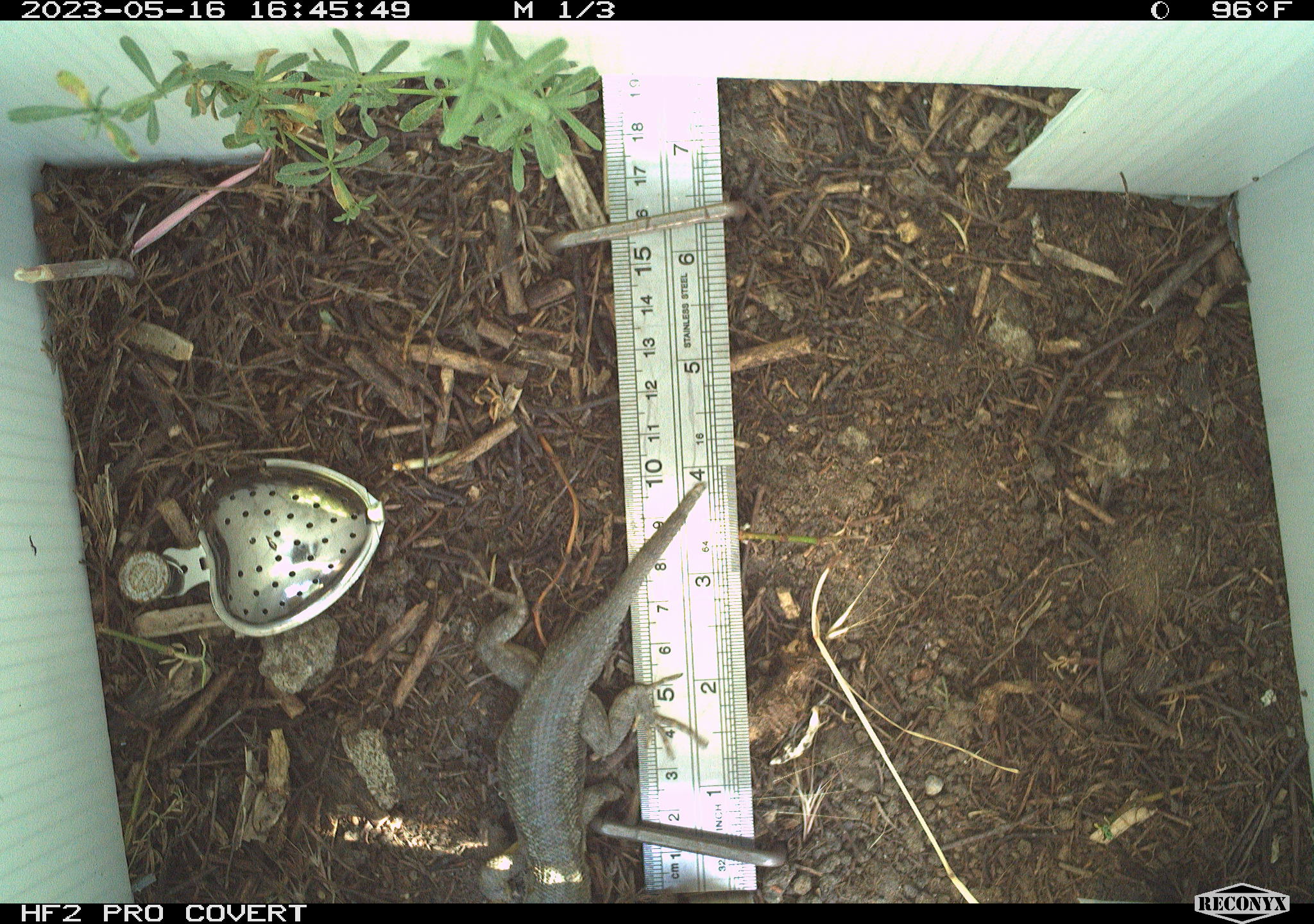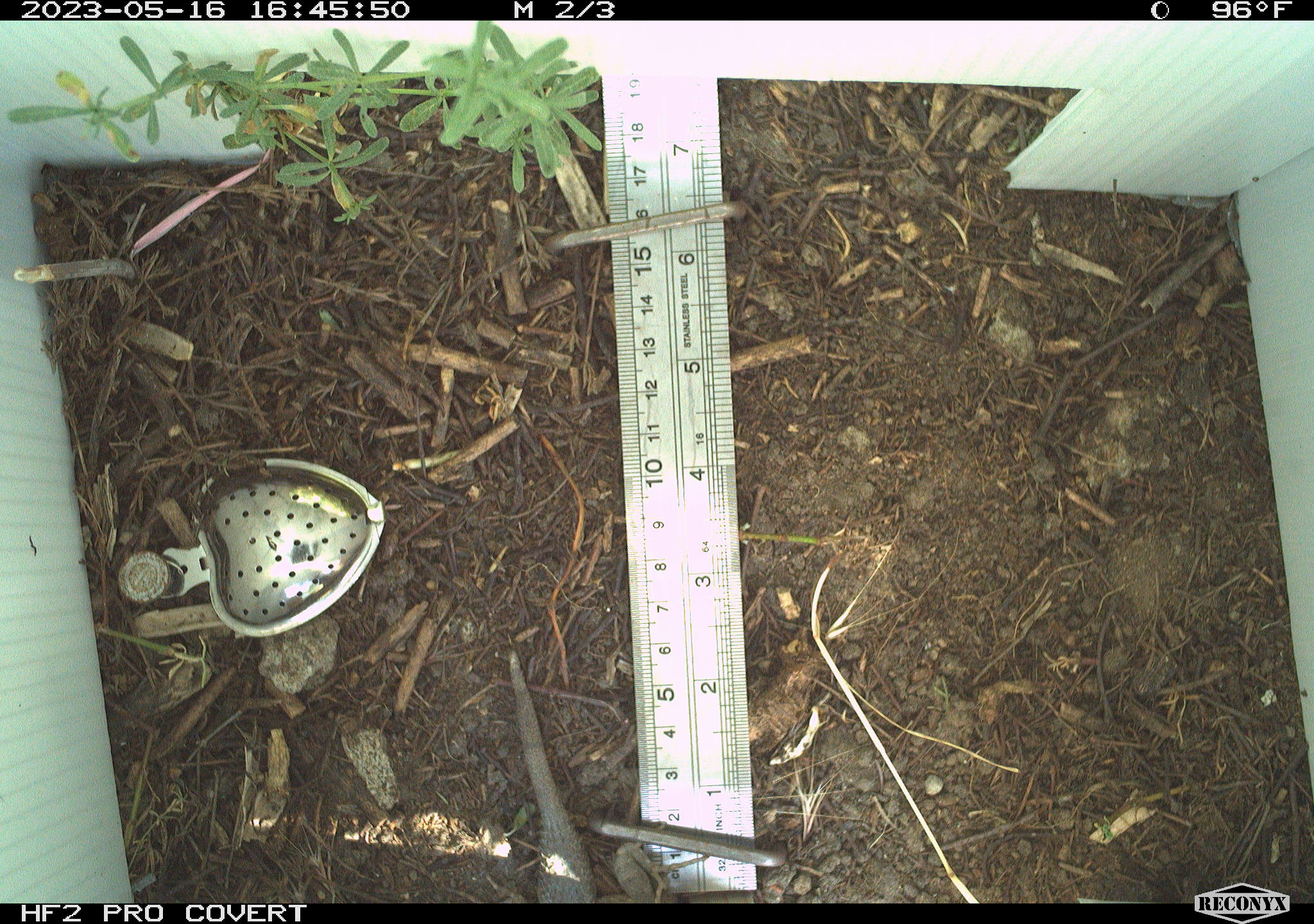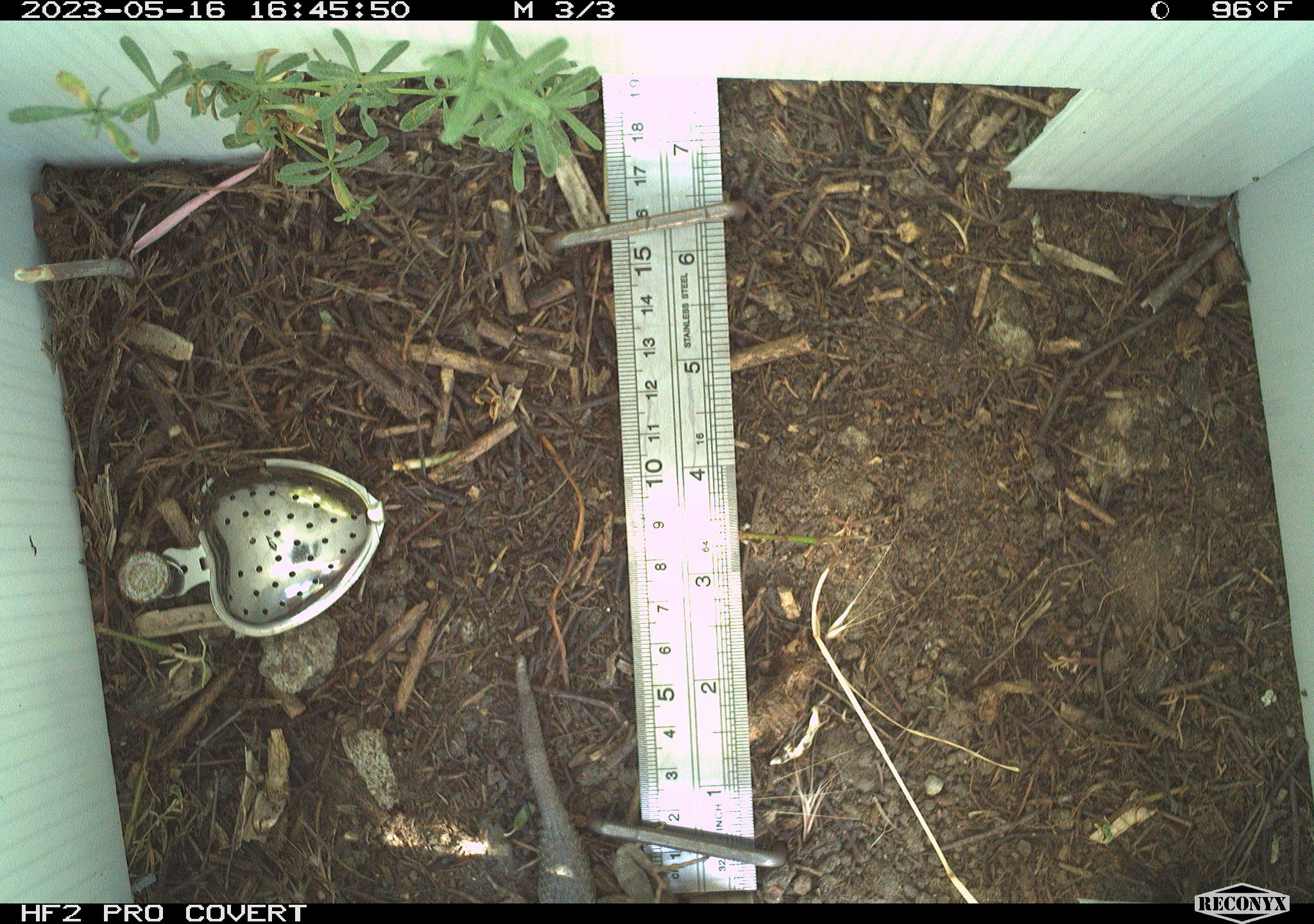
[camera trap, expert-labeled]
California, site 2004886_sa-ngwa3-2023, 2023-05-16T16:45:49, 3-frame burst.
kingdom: Animalia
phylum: Chordata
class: Reptilia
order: Squamata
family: Phrynosomatidae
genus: Sceloporus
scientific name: Sceloporus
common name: spiny lizards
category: sceloporus species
Sceloporus species (spiny lizards) (Sceloporus).